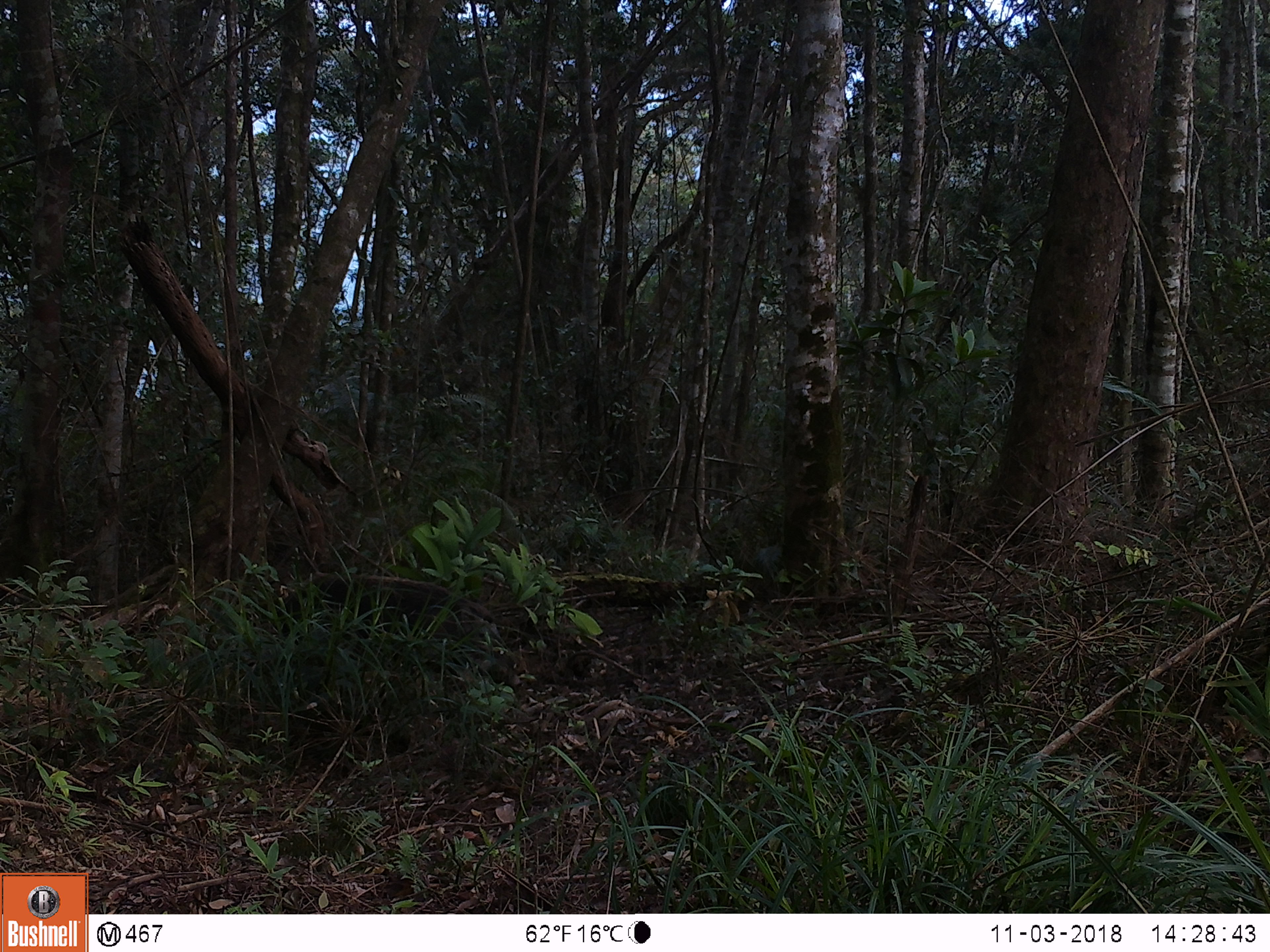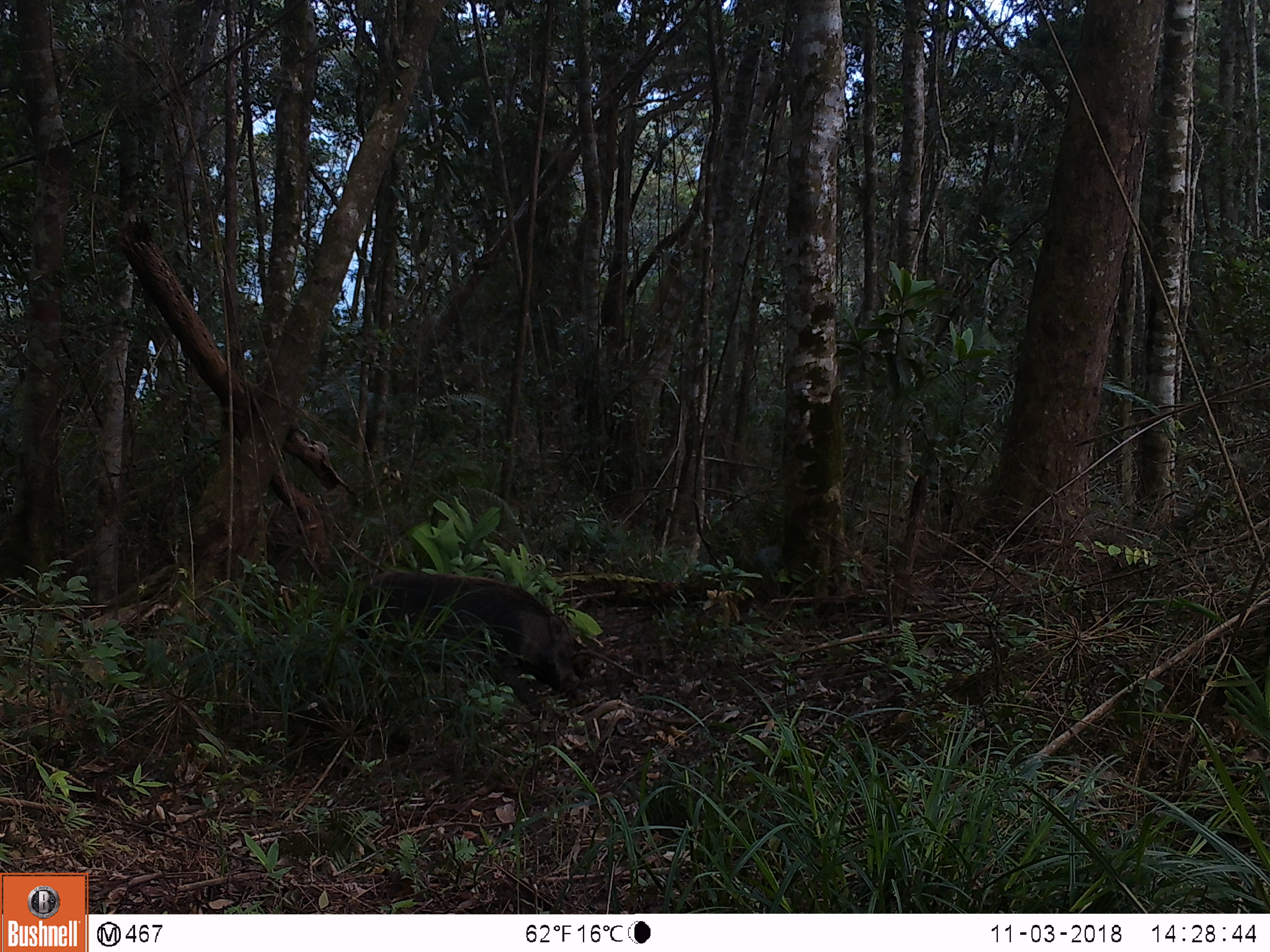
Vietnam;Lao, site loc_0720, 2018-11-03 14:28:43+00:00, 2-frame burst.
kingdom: Animalia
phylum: Chordata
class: Mammalia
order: Artiodactyla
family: Suidae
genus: Sus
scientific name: Sus scrofa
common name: eurasian wild pig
Eurasian wild pig (Sus scrofa). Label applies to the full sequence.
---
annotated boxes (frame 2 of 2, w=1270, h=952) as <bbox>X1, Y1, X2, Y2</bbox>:
eurasian wild pig: <bbox>353, 569, 580, 717</bbox>